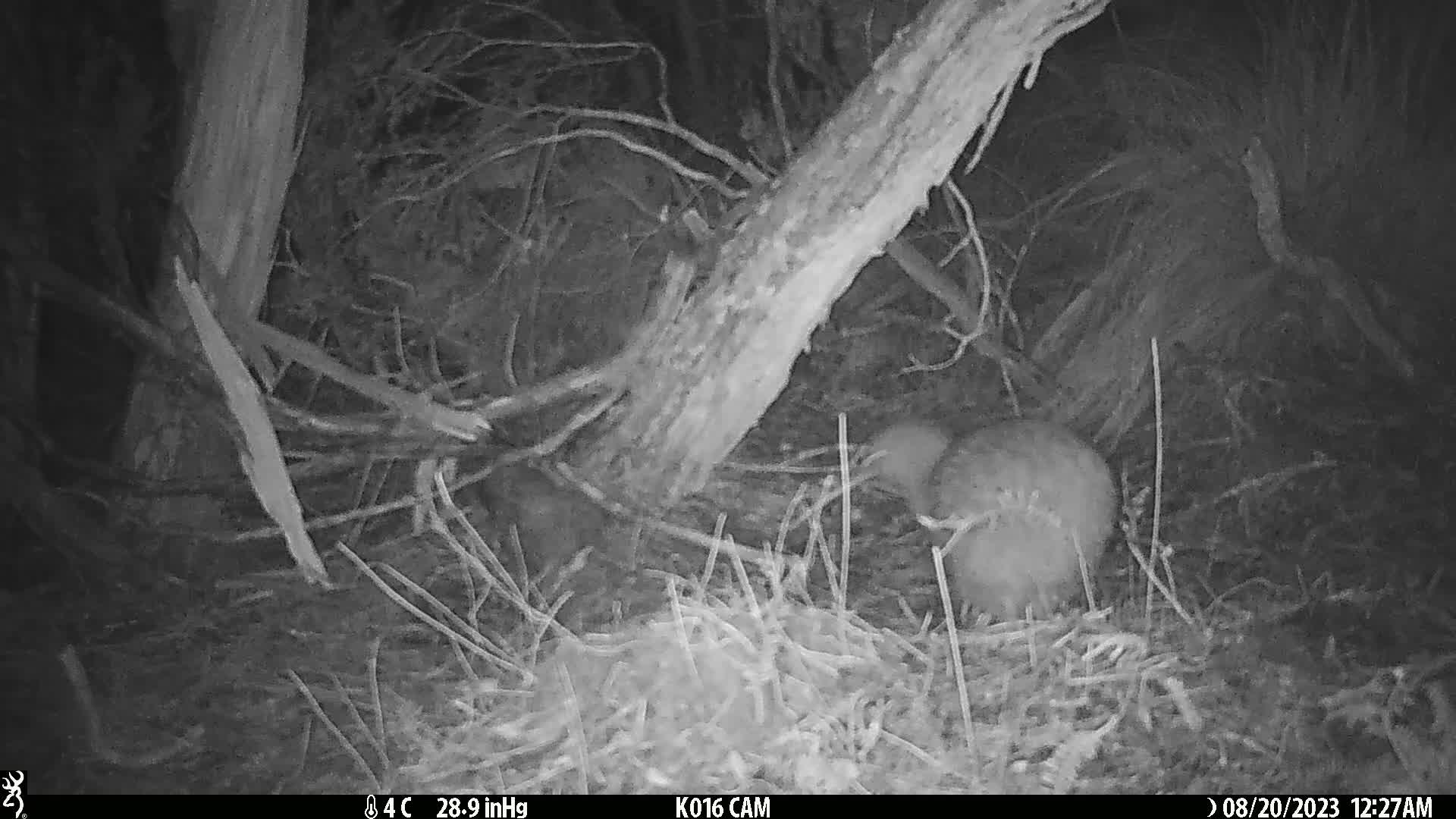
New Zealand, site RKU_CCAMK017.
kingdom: Animalia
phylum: Chordata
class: Aves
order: Apterygiformes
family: Apterygidae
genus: Apteryx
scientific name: Apteryx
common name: kiwi